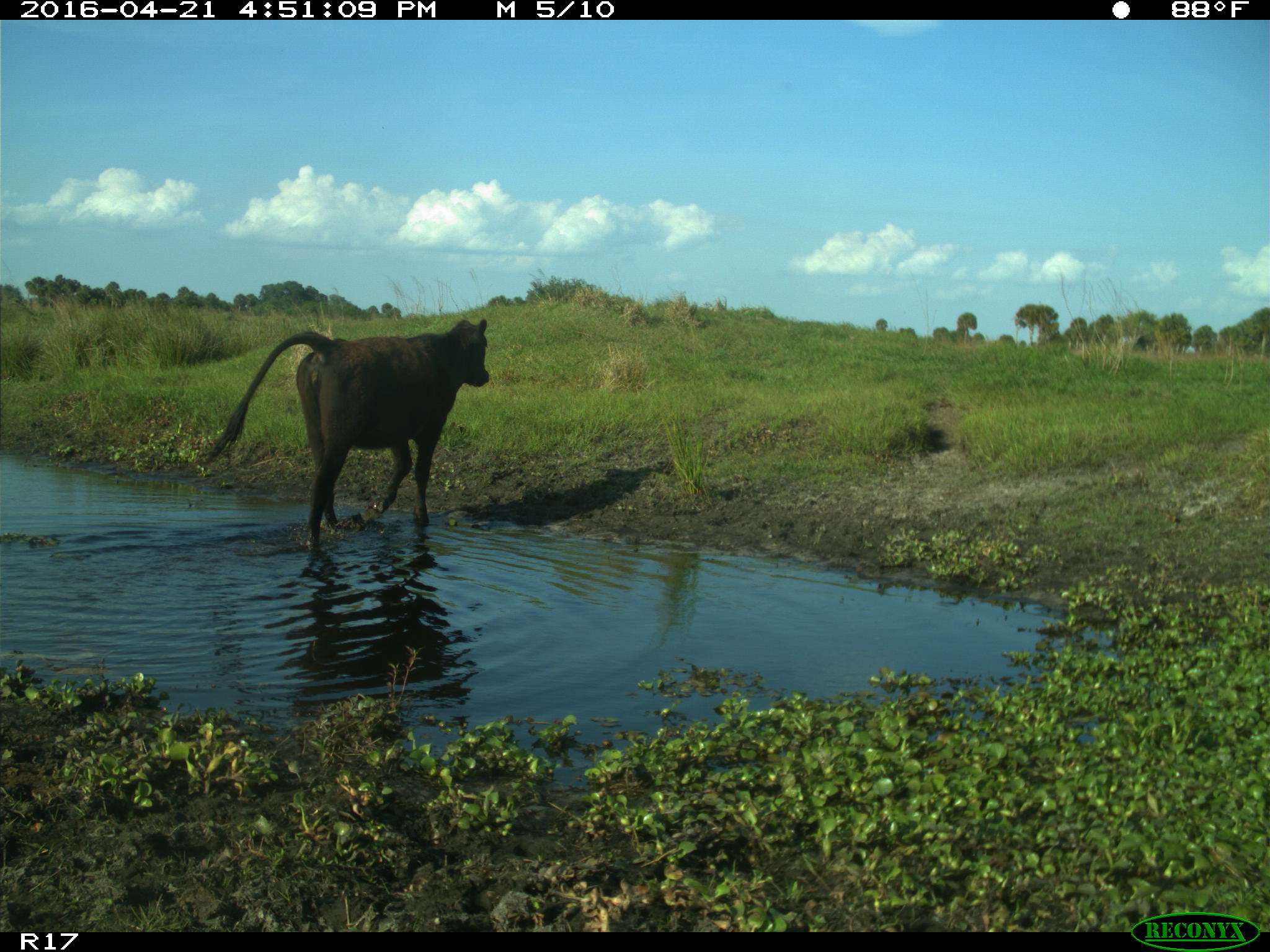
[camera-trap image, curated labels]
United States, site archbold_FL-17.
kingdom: Animalia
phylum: Chordata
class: Mammalia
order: Artiodactyla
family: Bovidae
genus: Bos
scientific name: Bos taurus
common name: domestic cow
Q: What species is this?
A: Bos taurus (domestic cow).